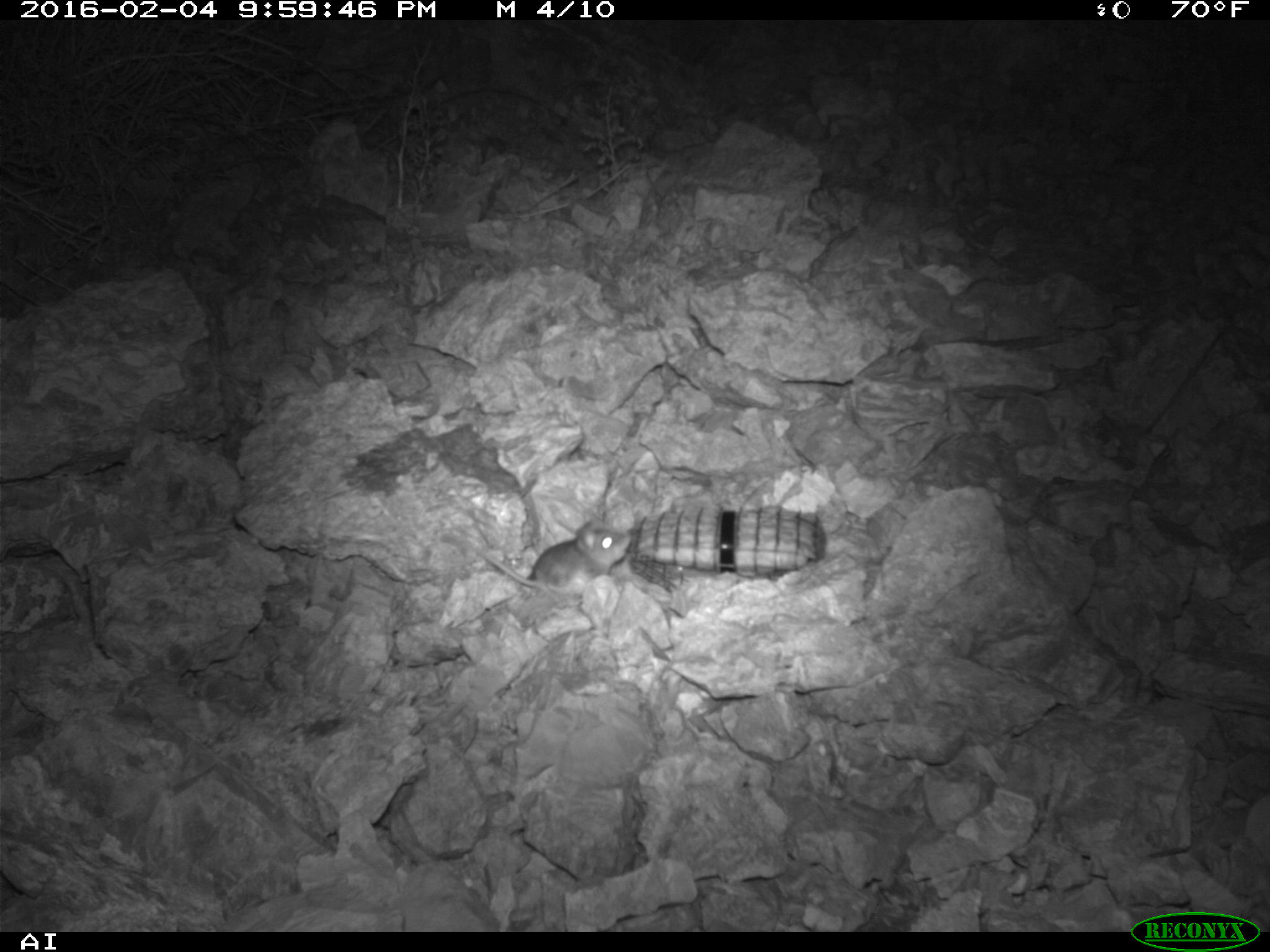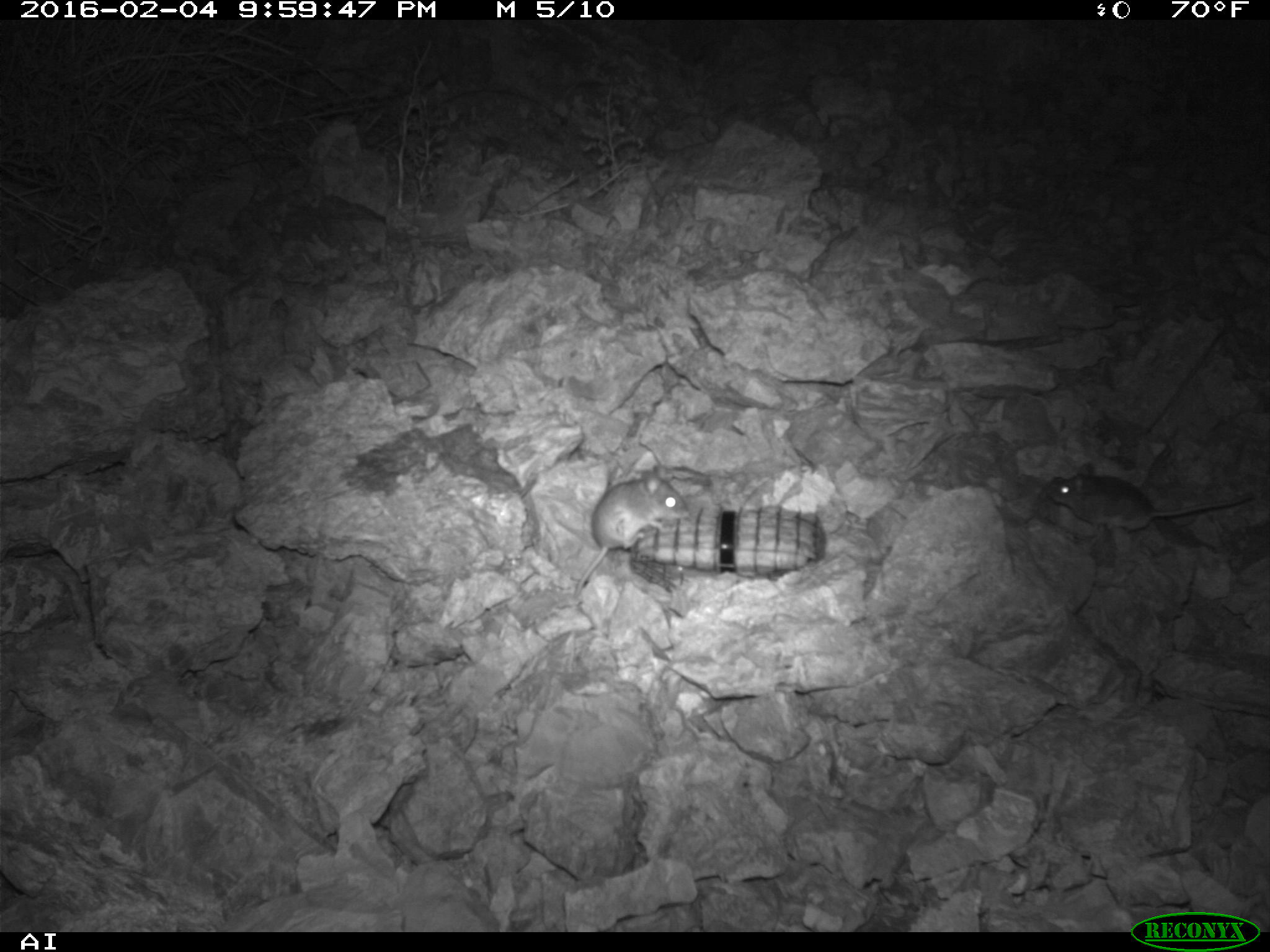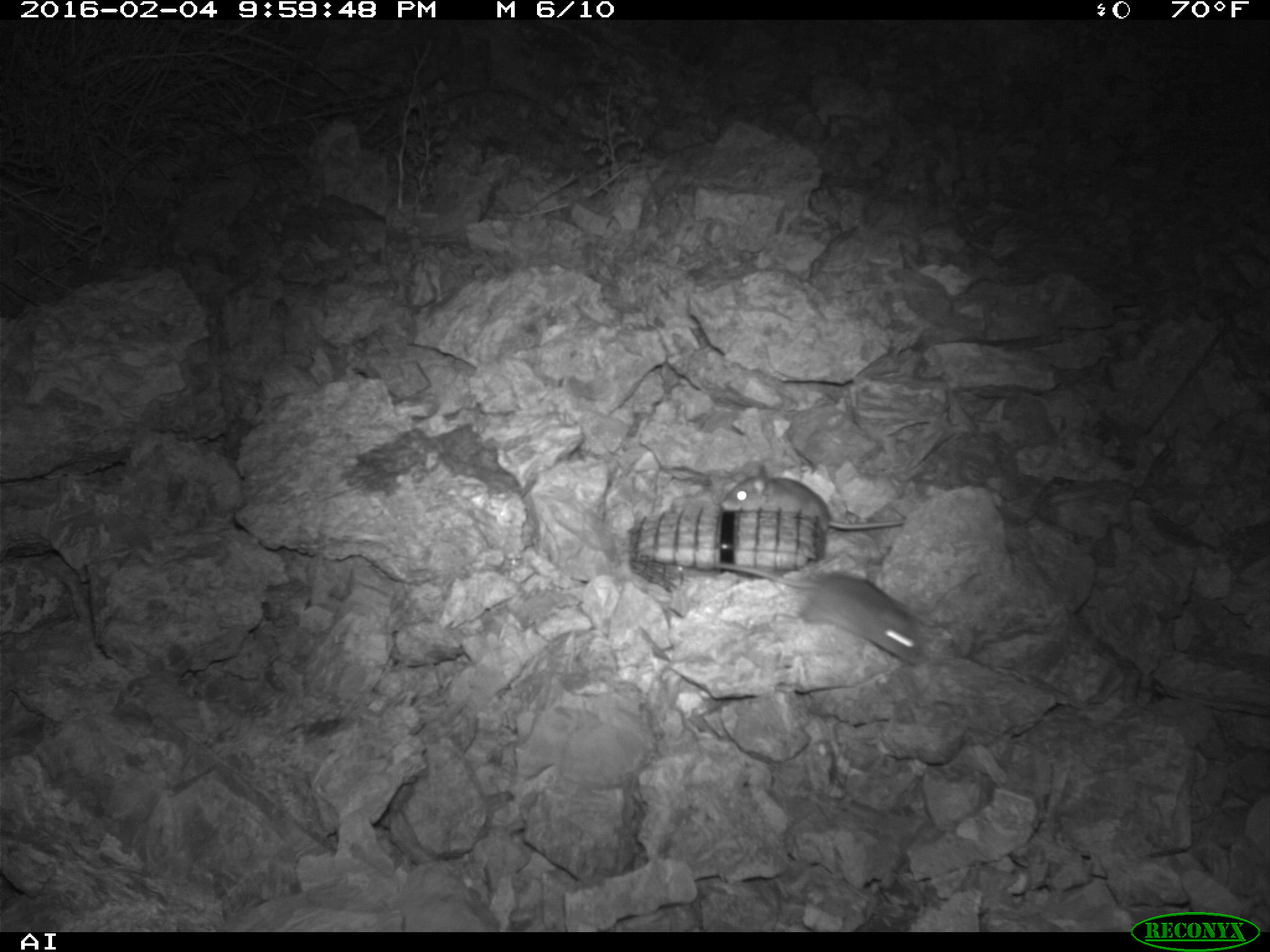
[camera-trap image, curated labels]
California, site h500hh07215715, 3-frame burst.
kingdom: Animalia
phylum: Chordata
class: Mammalia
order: Rodentia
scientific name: Rodentia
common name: rodent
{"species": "rodent (Rodentia)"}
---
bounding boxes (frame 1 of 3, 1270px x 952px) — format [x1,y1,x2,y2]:
rodent: [437,509,633,594]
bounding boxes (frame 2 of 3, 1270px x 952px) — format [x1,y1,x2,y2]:
rodent: [571,462,688,594]; [1042,461,1253,532]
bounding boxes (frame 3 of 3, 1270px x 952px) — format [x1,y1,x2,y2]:
rodent: [708,563,933,666]; [719,465,904,532]